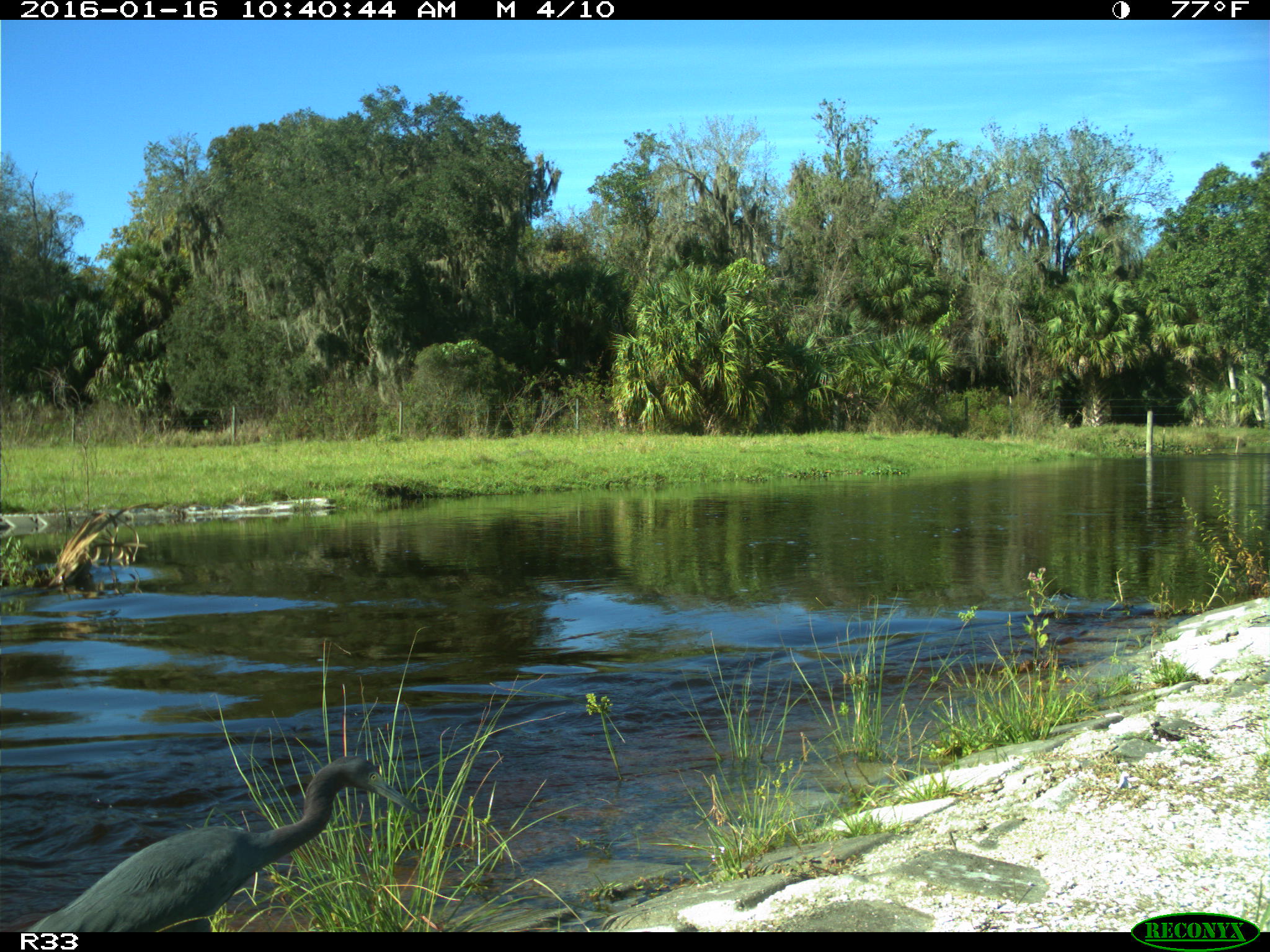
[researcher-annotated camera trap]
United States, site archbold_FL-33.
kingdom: Animalia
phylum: Chordata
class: Aves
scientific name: Aves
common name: birds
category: unidentified bird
Unidentified bird (birds) (Aves).